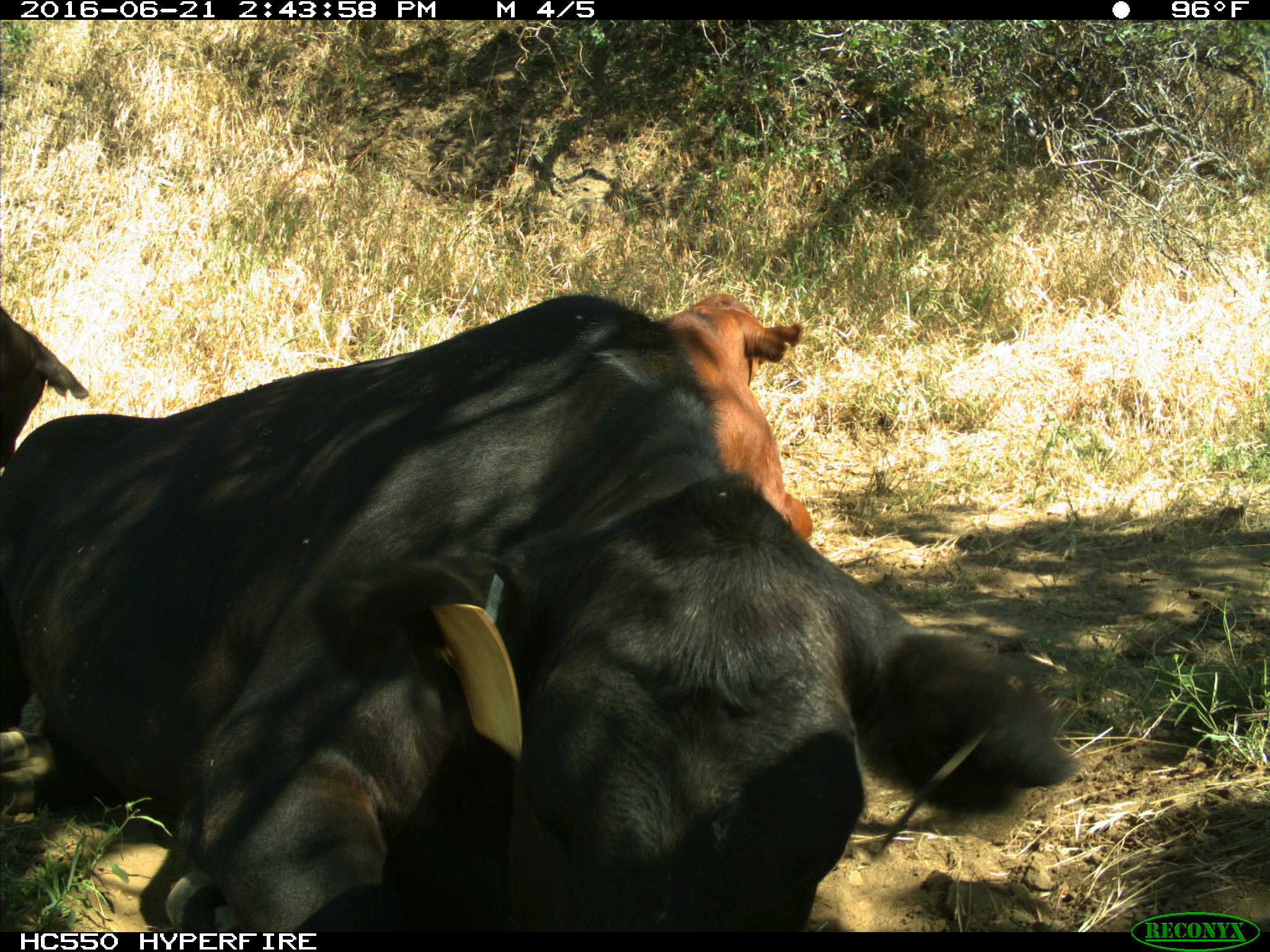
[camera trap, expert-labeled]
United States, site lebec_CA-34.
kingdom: Animalia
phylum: Chordata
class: Mammalia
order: Artiodactyla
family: Bovidae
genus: Bos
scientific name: Bos taurus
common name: domestic cow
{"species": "Bos taurus (domestic cow)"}